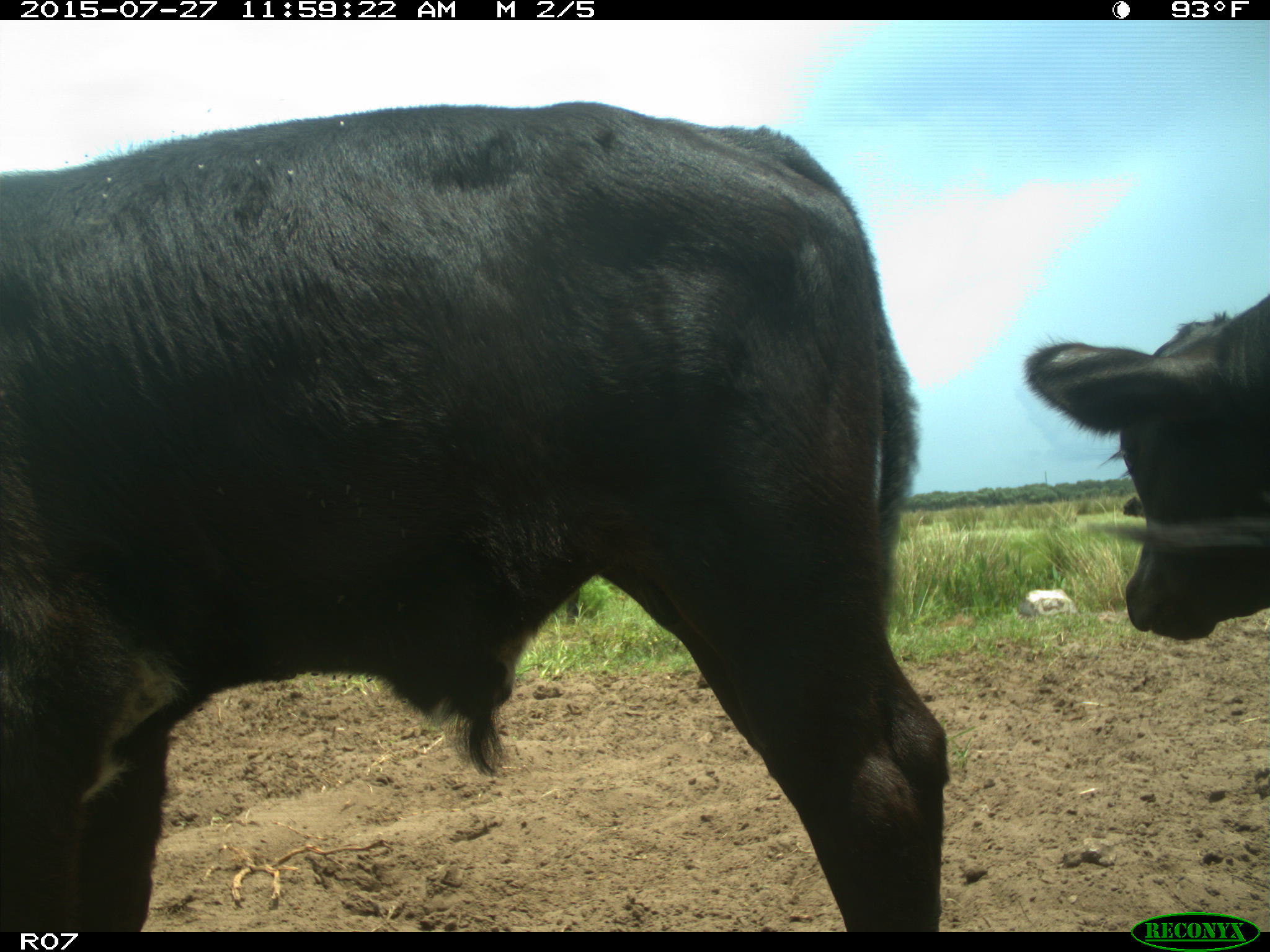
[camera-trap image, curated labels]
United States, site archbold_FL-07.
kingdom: Animalia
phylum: Chordata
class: Mammalia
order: Artiodactyla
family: Bovidae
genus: Bos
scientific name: Bos taurus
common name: domestic cow